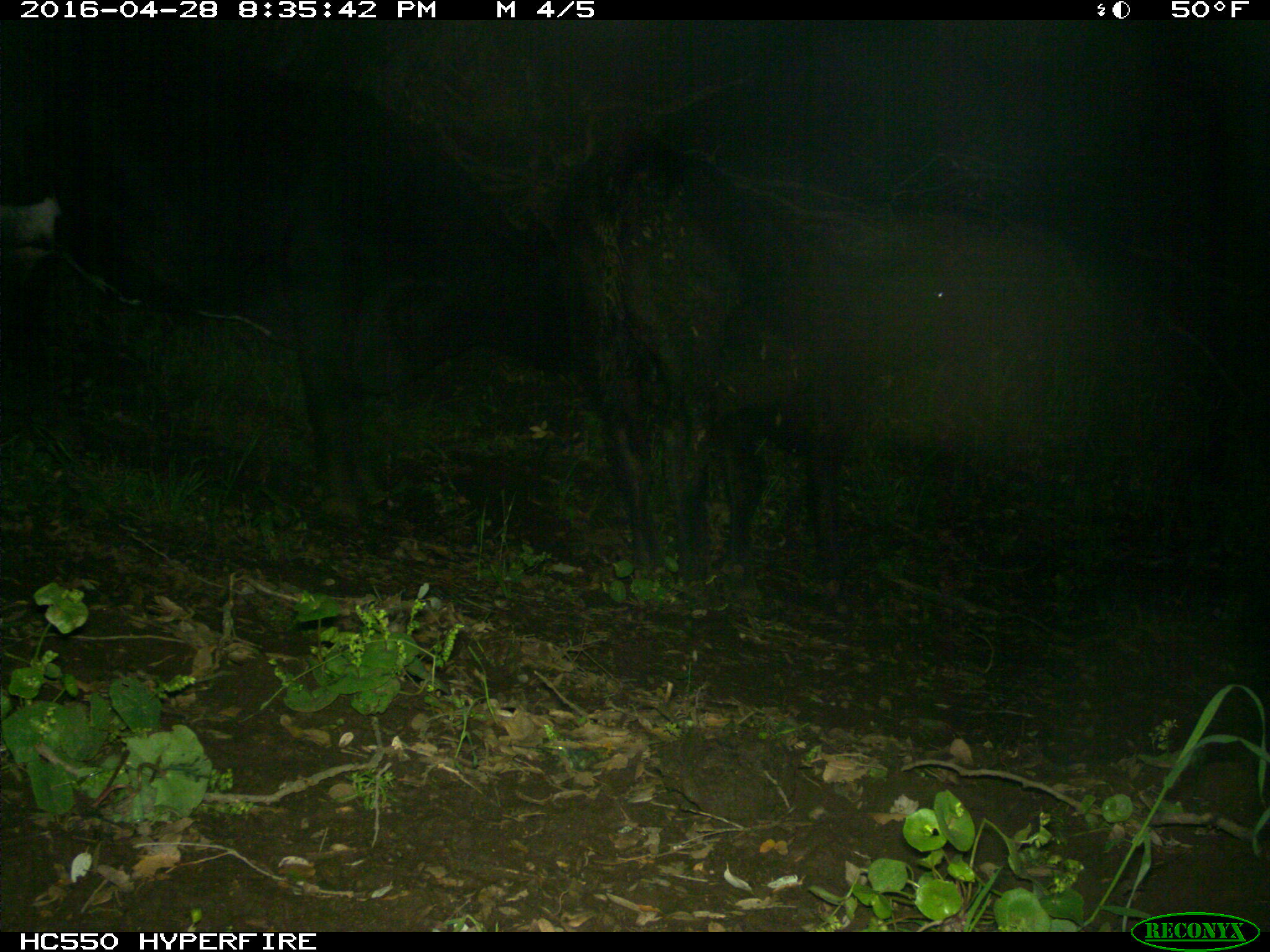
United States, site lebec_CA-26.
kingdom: Animalia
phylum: Chordata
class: Mammalia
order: Artiodactyla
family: Bovidae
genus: Bos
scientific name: Bos taurus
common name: domestic cow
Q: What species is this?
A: Bos taurus (domestic cow).